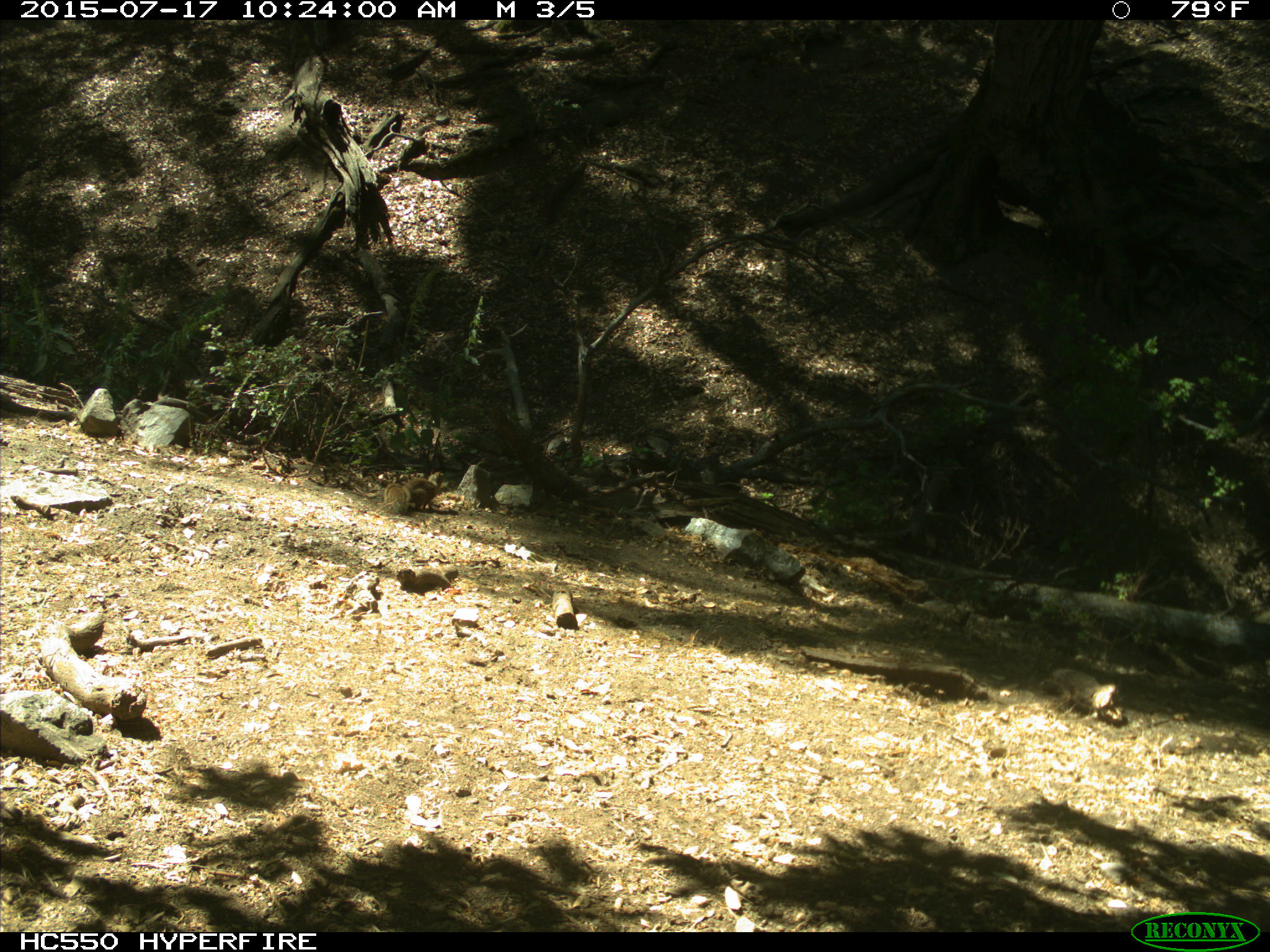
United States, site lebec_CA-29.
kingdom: Animalia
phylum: Chordata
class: Mammalia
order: Rodentia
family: Sciuridae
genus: Otospermophilus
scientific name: Otospermophilus beecheyi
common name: california ground squirrel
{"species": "Otospermophilus beecheyi (california ground squirrel)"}